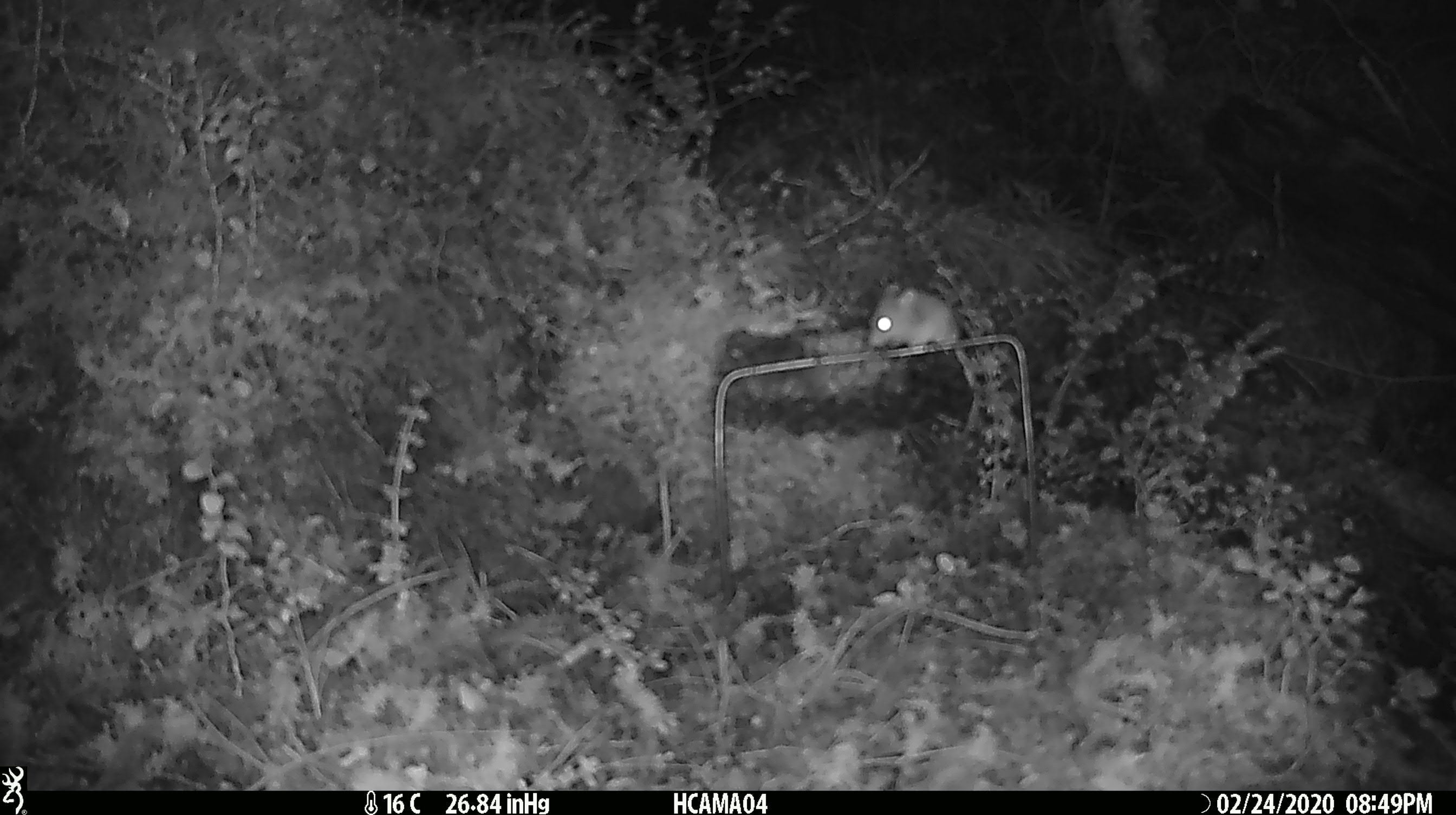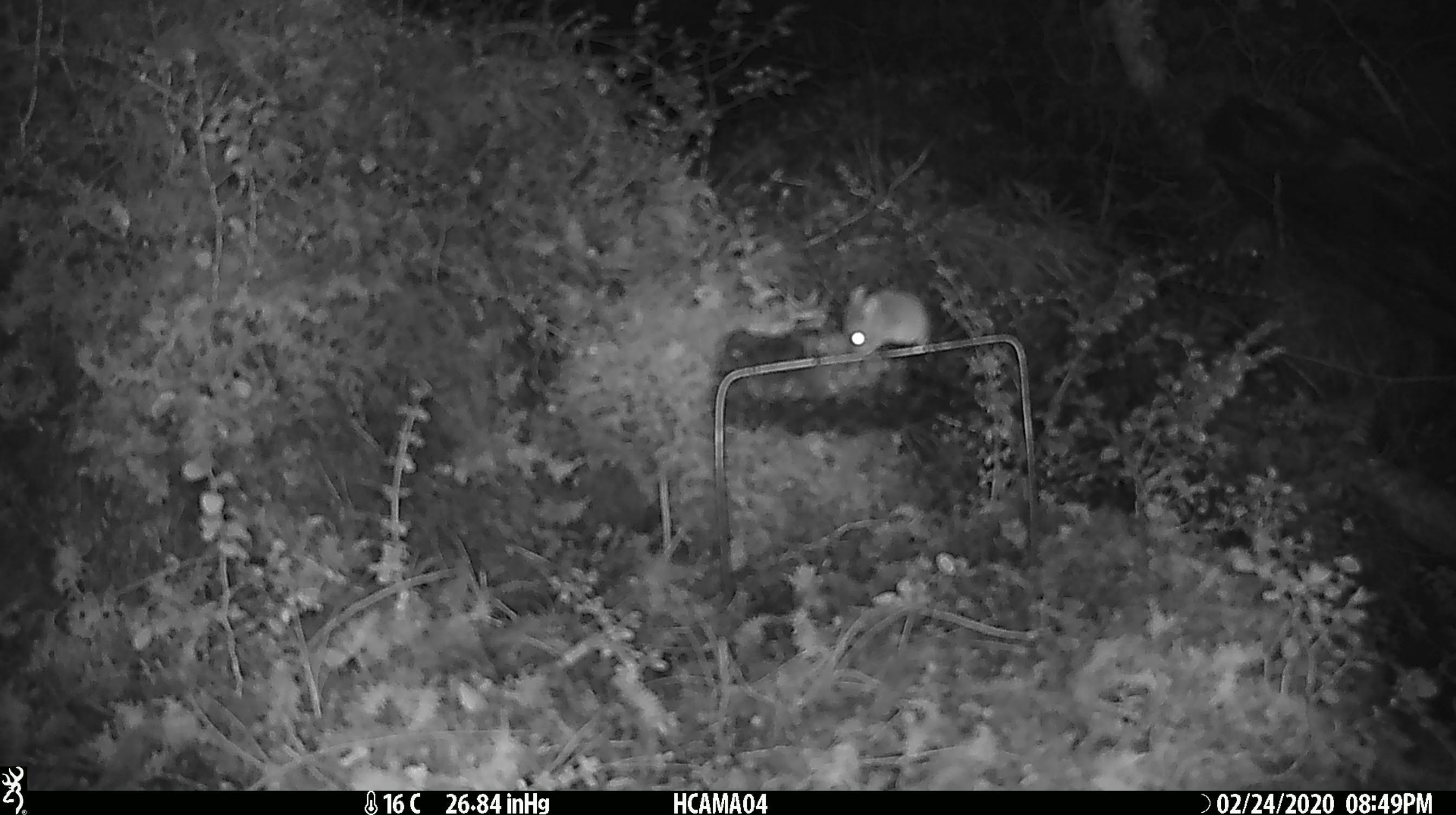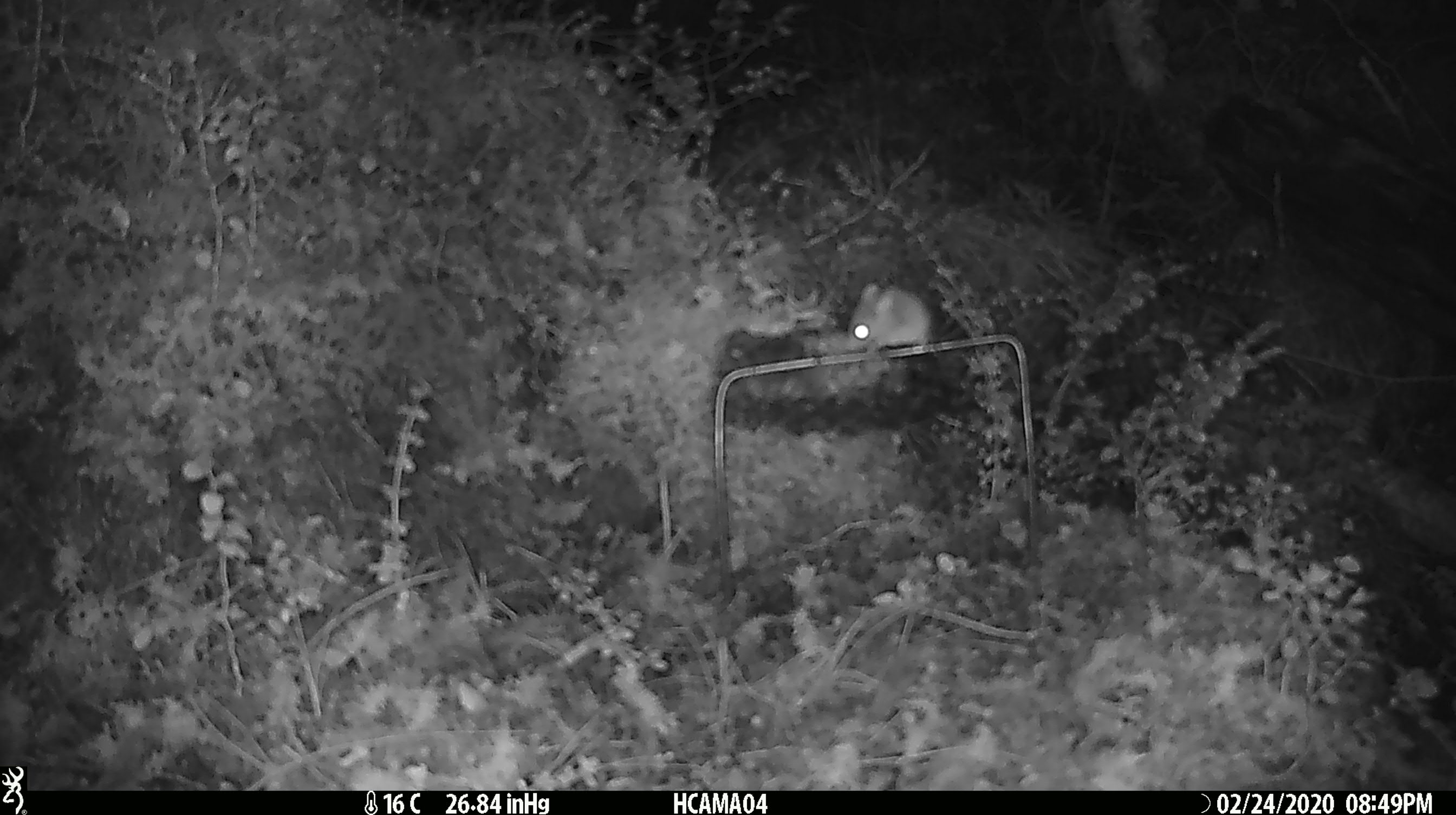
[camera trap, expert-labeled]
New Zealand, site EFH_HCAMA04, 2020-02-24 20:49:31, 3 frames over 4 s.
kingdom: Animalia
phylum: Chordata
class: Mammalia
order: Rodentia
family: Muridae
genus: Mus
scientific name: Mus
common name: mouse